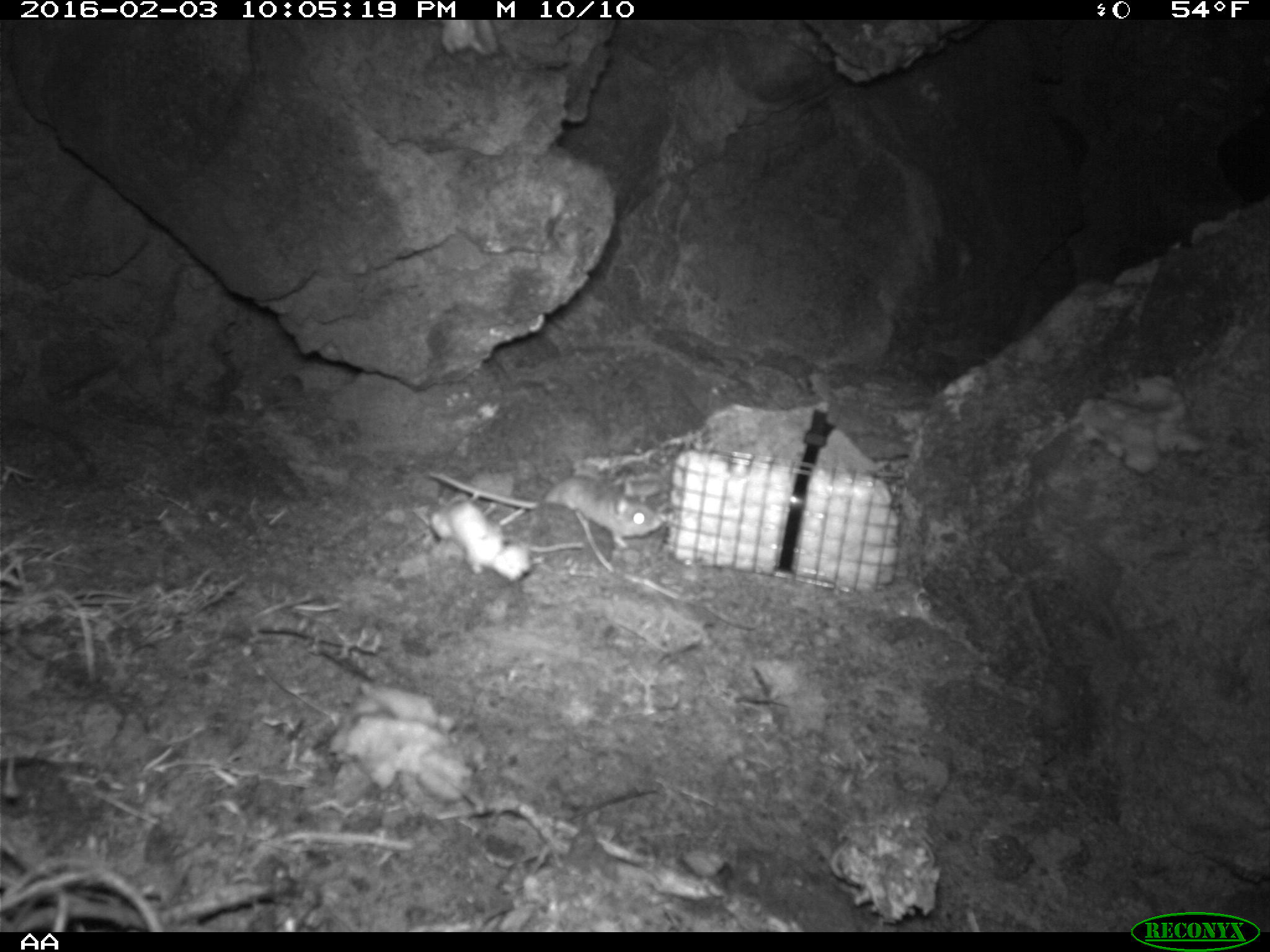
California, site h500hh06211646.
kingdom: Animalia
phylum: Chordata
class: Mammalia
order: Rodentia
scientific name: Rodentia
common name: rodent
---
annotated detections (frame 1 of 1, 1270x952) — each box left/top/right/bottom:
rodent: 425/472/661/549